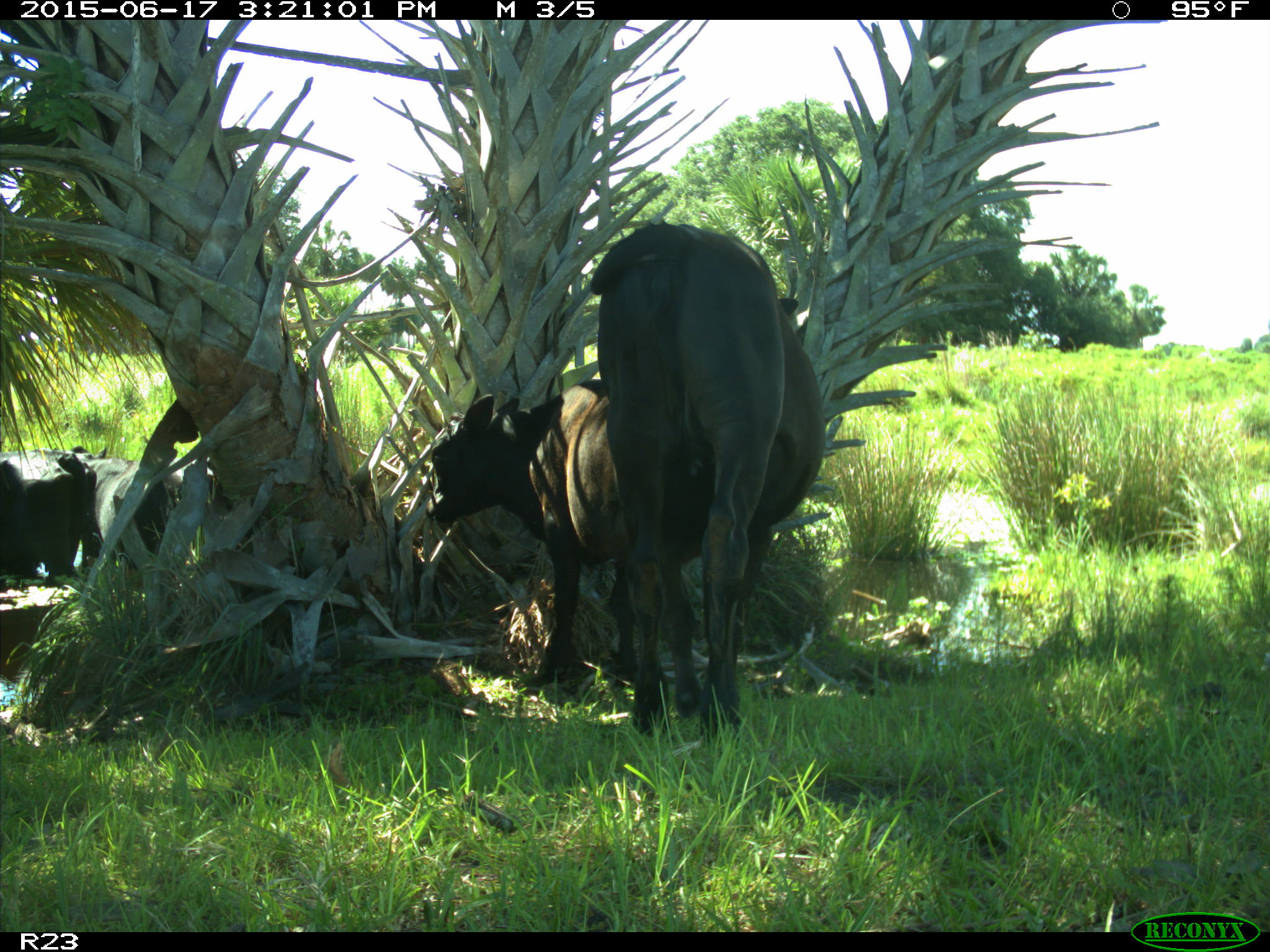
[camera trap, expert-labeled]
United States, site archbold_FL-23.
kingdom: Animalia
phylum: Chordata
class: Mammalia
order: Artiodactyla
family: Bovidae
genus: Bos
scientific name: Bos taurus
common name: domestic cow